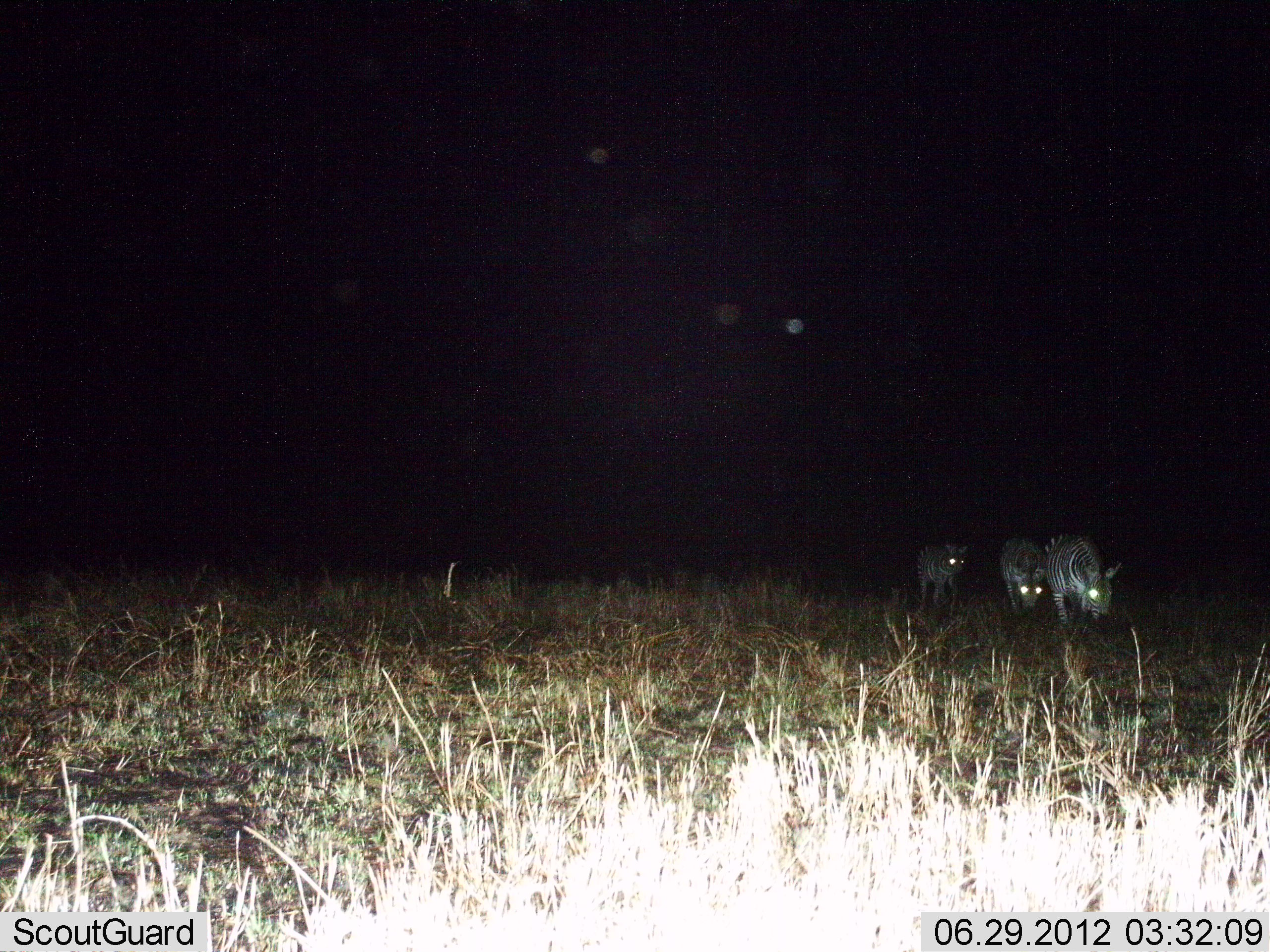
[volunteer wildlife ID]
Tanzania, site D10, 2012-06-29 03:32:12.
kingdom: Animalia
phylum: Chordata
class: Mammalia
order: Perissodactyla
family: Equidae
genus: Equus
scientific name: Equus quagga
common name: plains zebra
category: zebra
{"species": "zebra (plains zebra) (Equus quagga)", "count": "3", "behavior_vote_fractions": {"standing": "20%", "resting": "0%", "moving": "70%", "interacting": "0%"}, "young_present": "0%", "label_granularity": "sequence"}